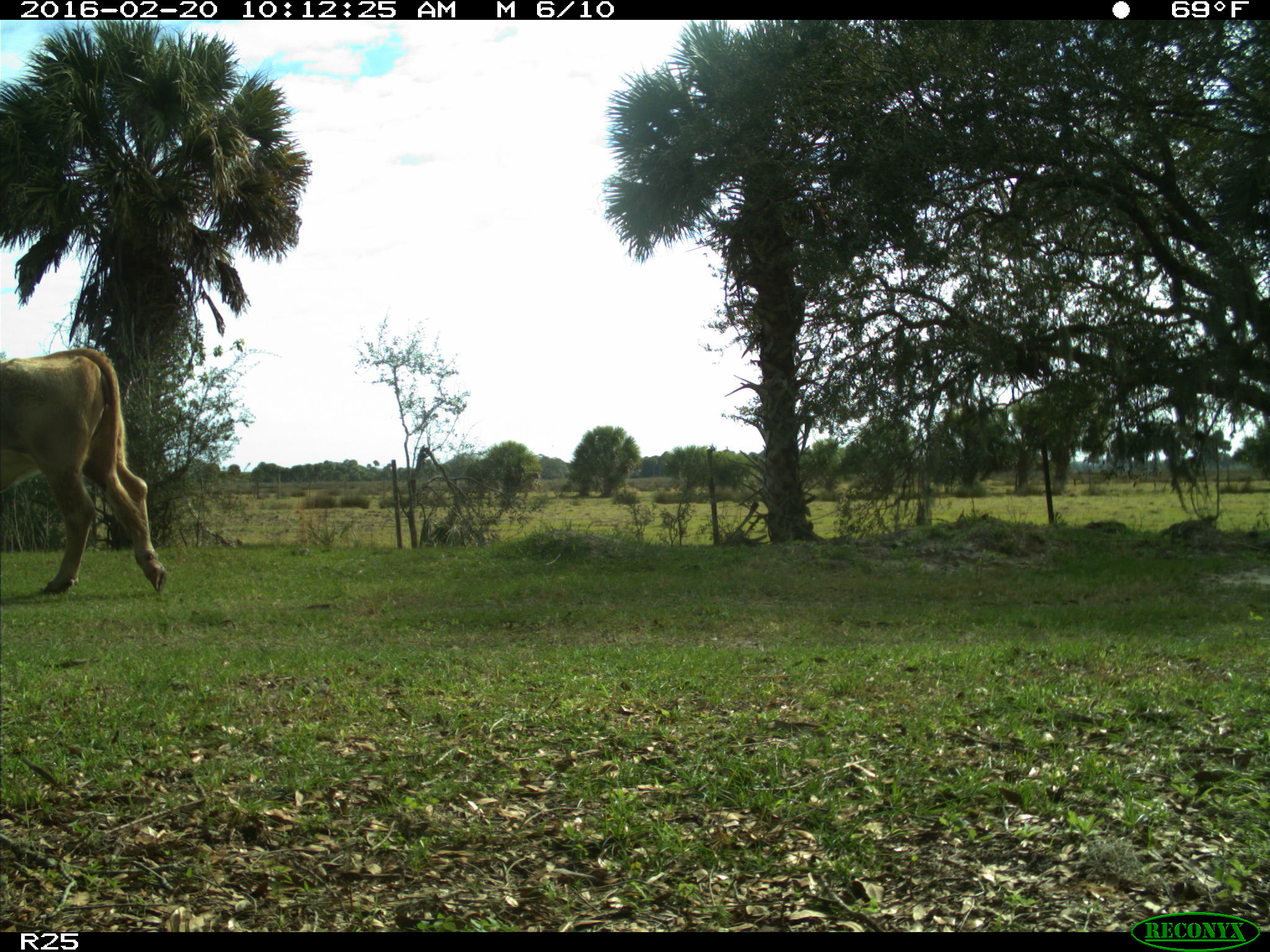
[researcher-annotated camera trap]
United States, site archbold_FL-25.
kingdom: Animalia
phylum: Chordata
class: Mammalia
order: Artiodactyla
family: Bovidae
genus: Bos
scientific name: Bos taurus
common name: domestic cow